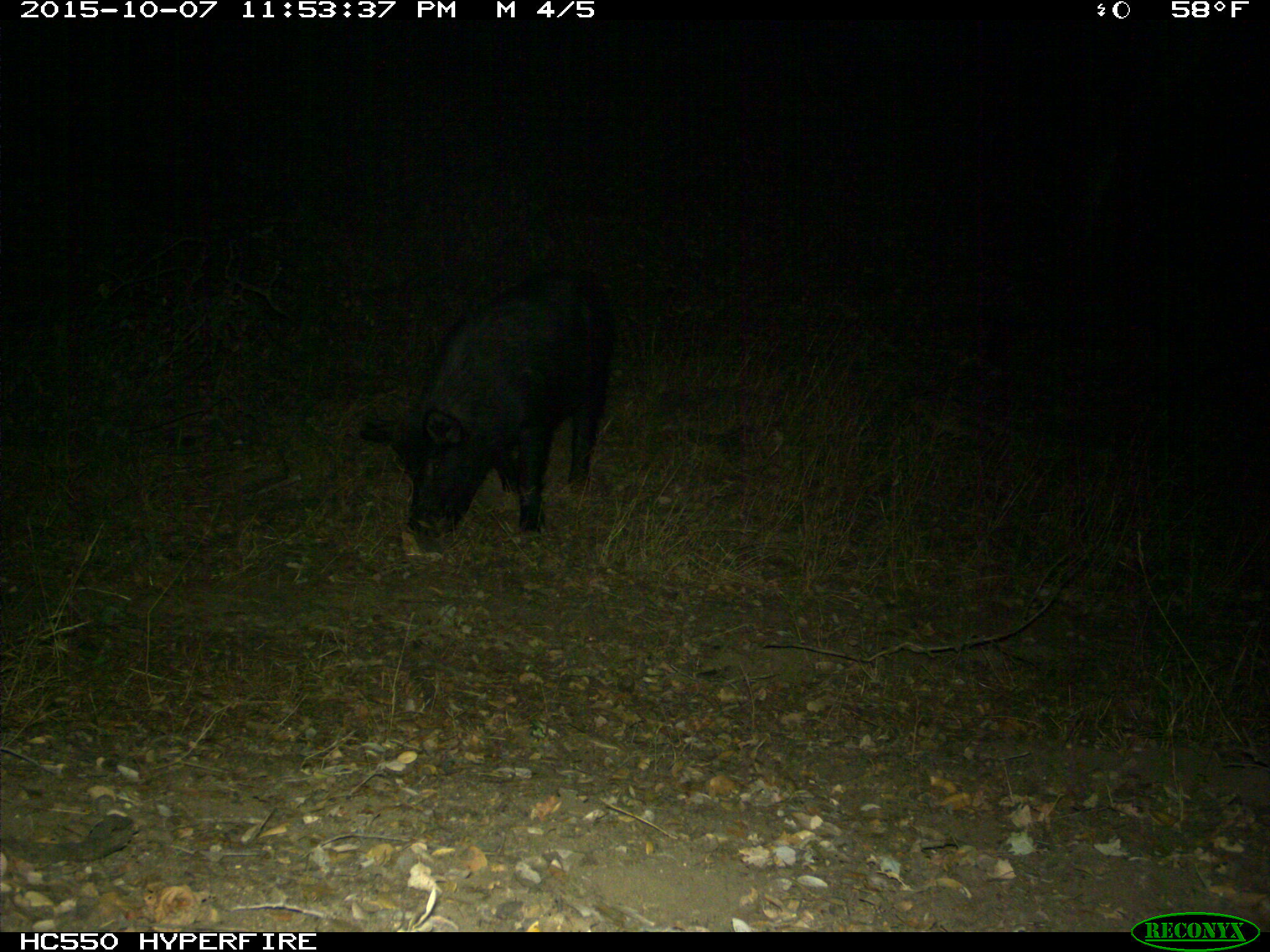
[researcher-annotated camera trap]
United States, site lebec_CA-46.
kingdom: Animalia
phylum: Chordata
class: Mammalia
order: Artiodactyla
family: Suidae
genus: Sus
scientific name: Sus scrofa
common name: wild boar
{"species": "Sus scrofa (wild boar)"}